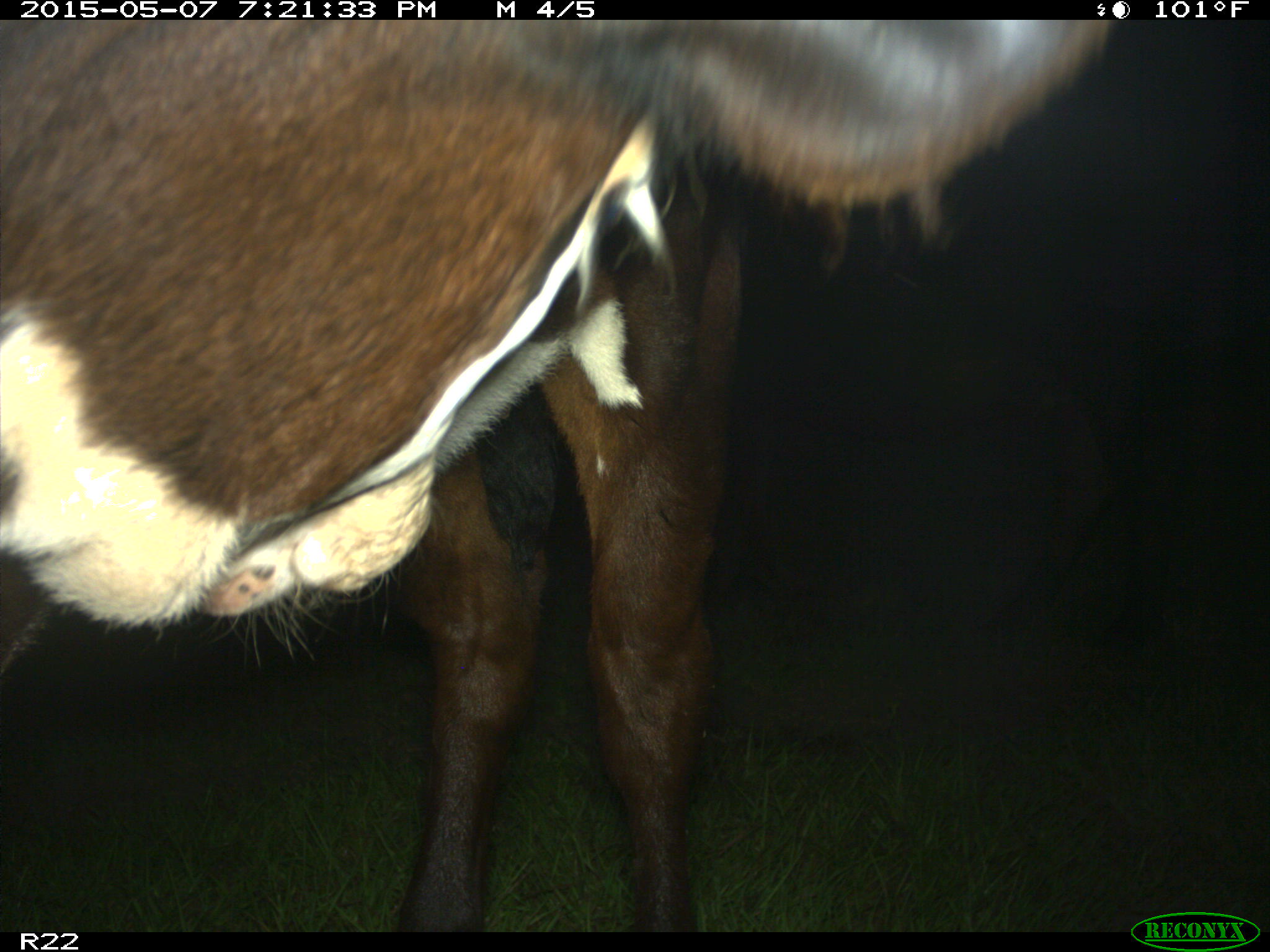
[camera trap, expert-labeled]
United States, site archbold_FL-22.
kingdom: Animalia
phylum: Chordata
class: Mammalia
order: Artiodactyla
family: Bovidae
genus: Bos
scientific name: Bos taurus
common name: domestic cow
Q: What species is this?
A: Bos taurus (domestic cow).